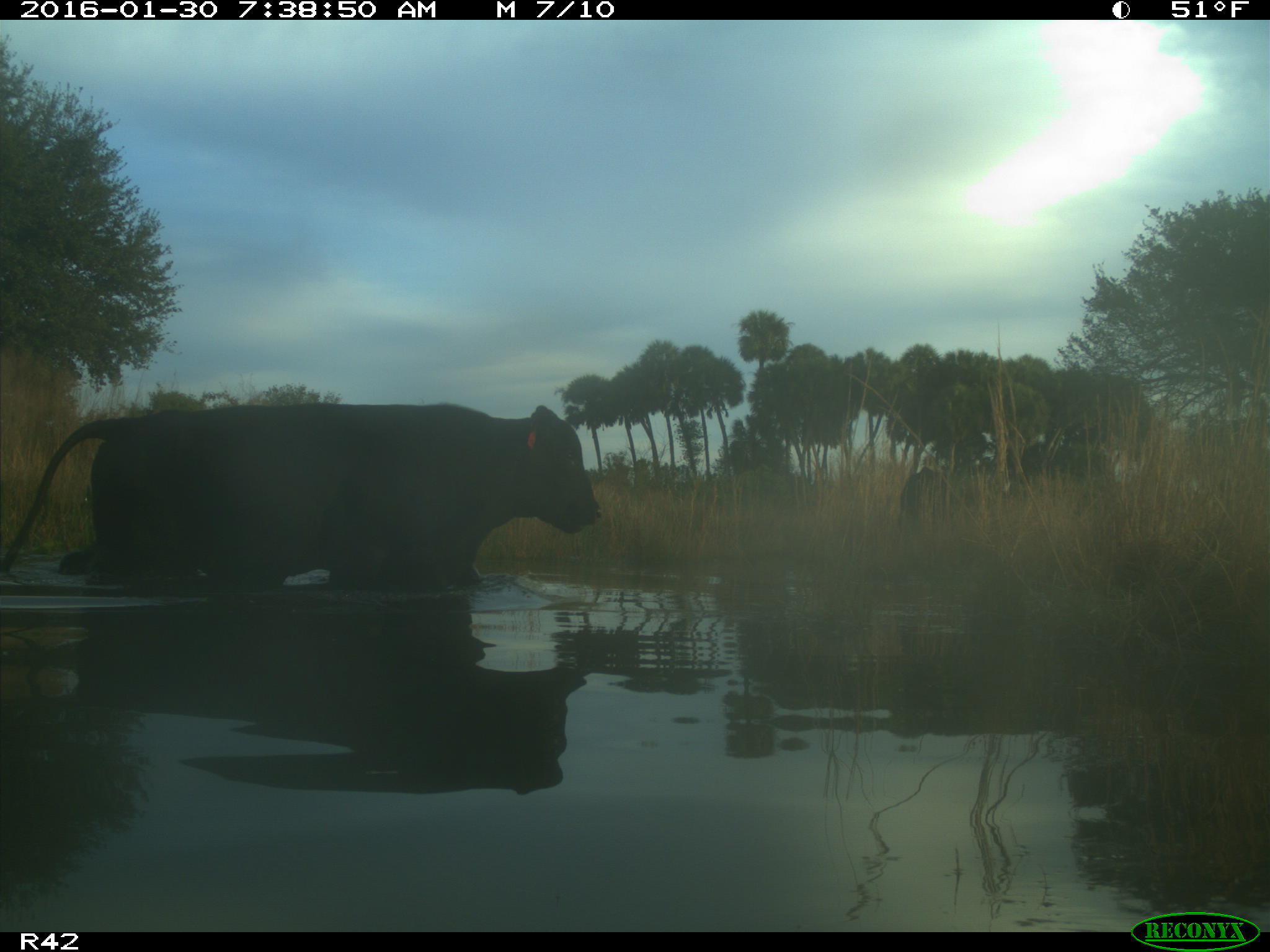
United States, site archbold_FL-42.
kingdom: Animalia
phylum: Chordata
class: Mammalia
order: Artiodactyla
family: Bovidae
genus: Bos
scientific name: Bos taurus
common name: domestic cow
Bos taurus (domestic cow).